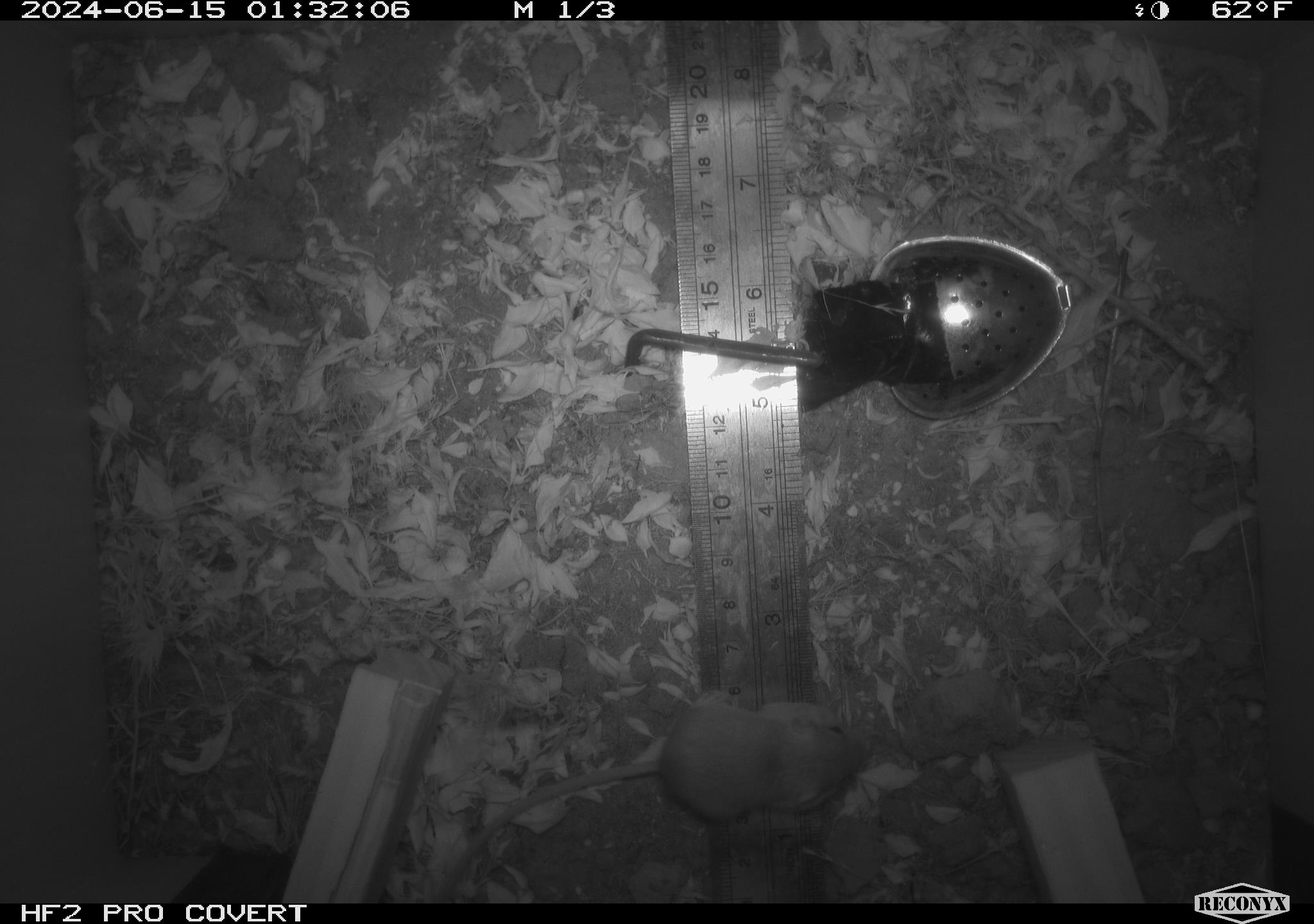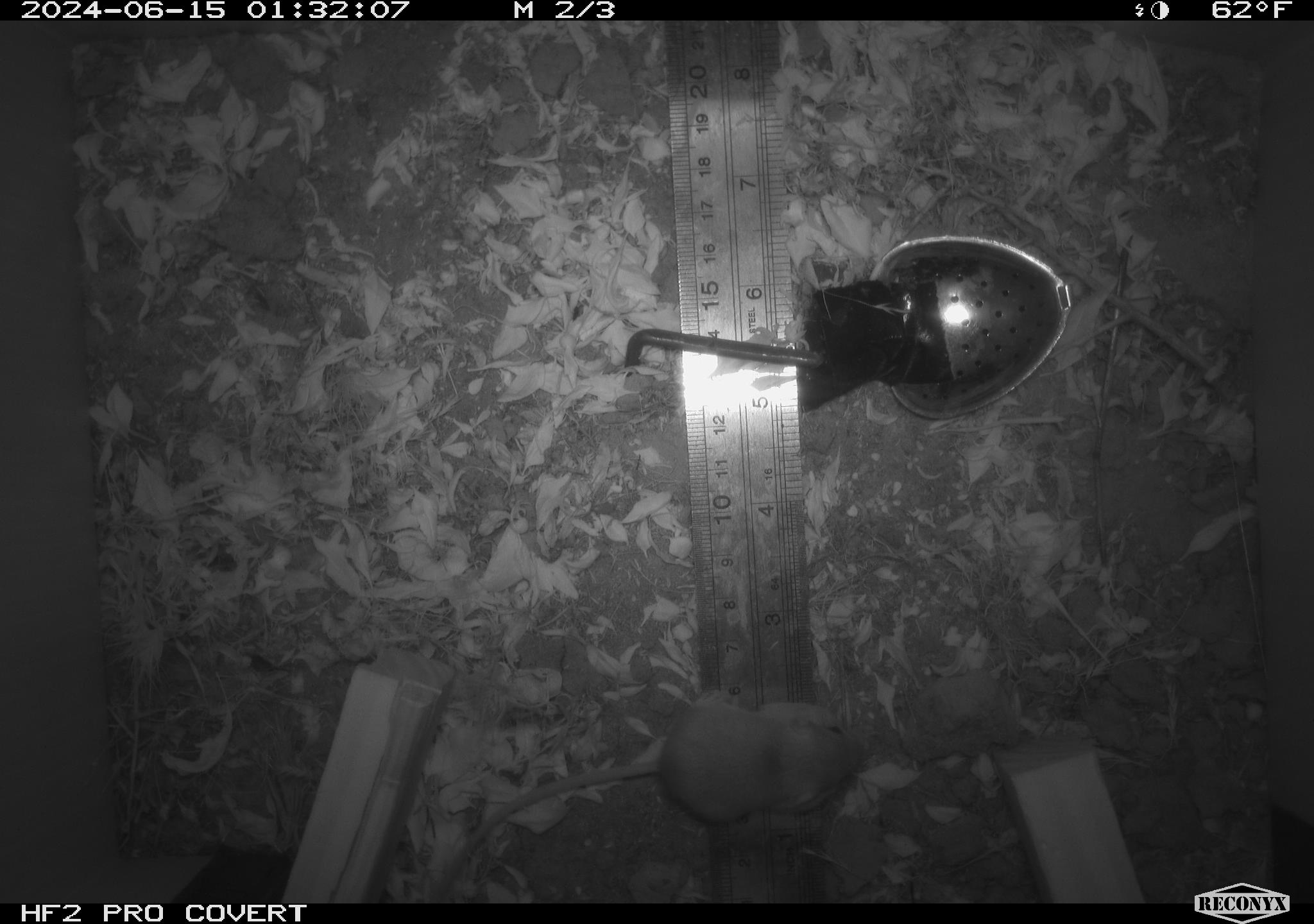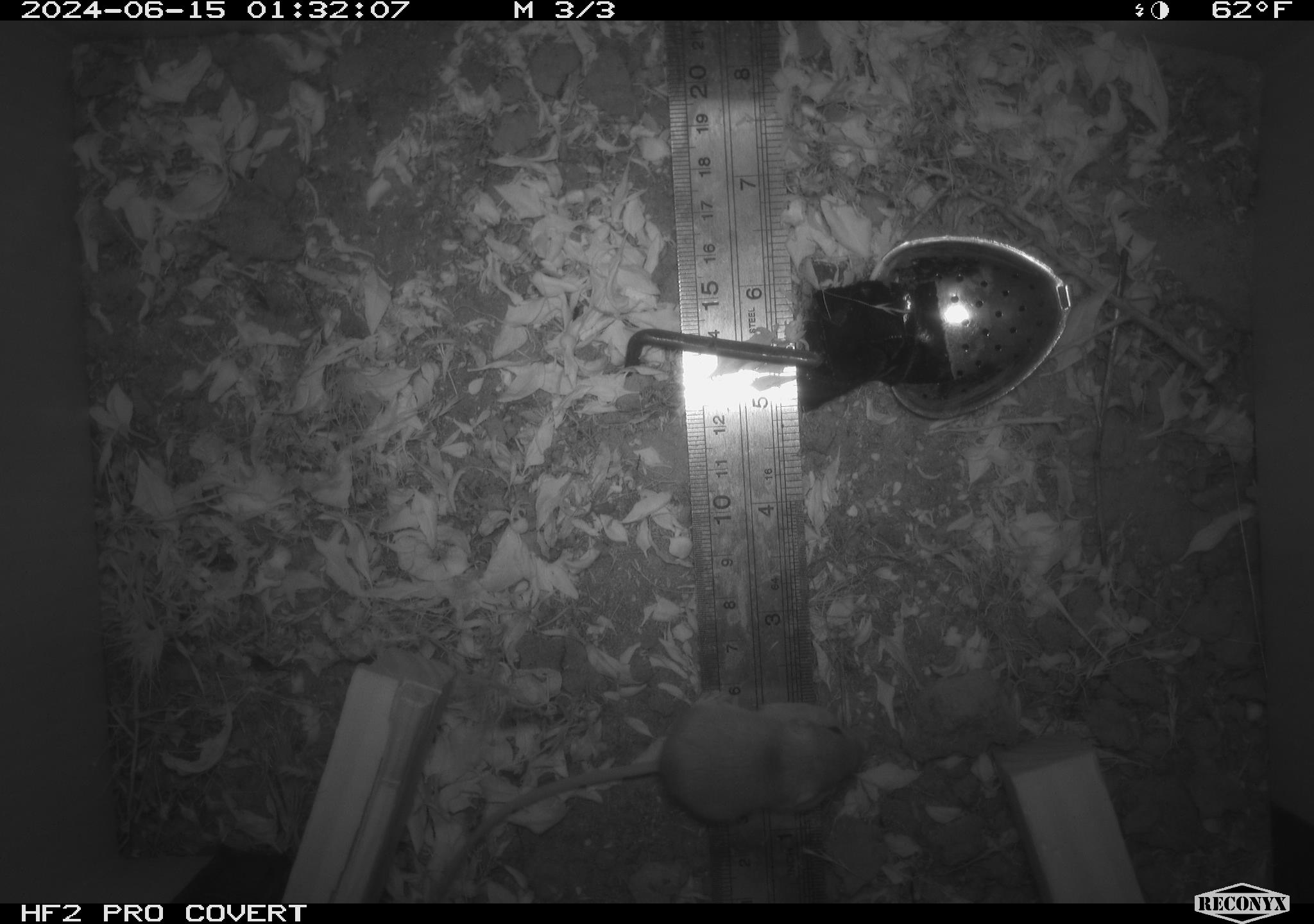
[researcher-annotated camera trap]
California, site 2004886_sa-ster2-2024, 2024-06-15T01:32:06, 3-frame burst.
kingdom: Animalia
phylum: Chordata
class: Mammalia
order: Rodentia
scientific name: Rodentia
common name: mouse species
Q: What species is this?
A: Mouse species (Rodentia).